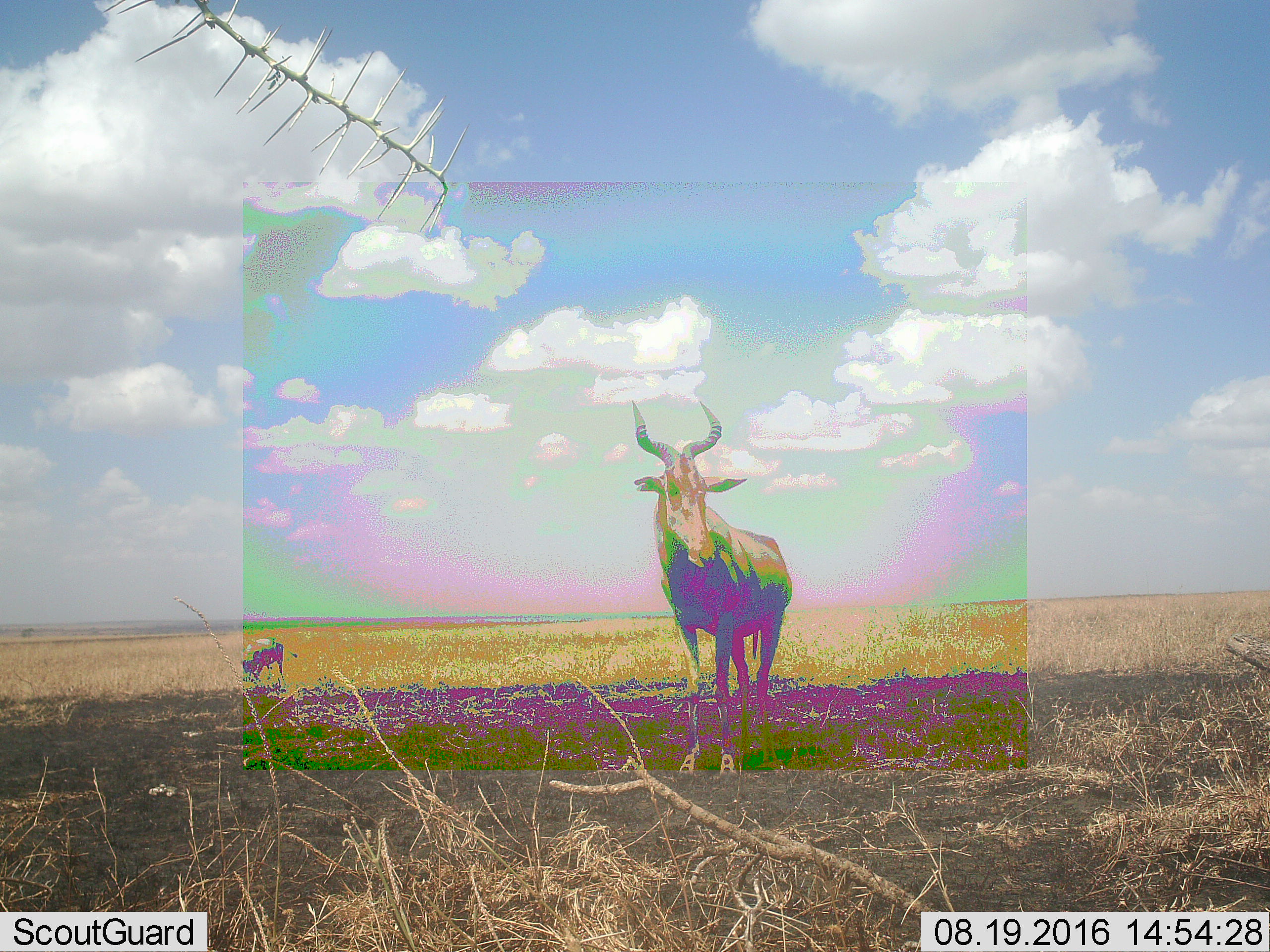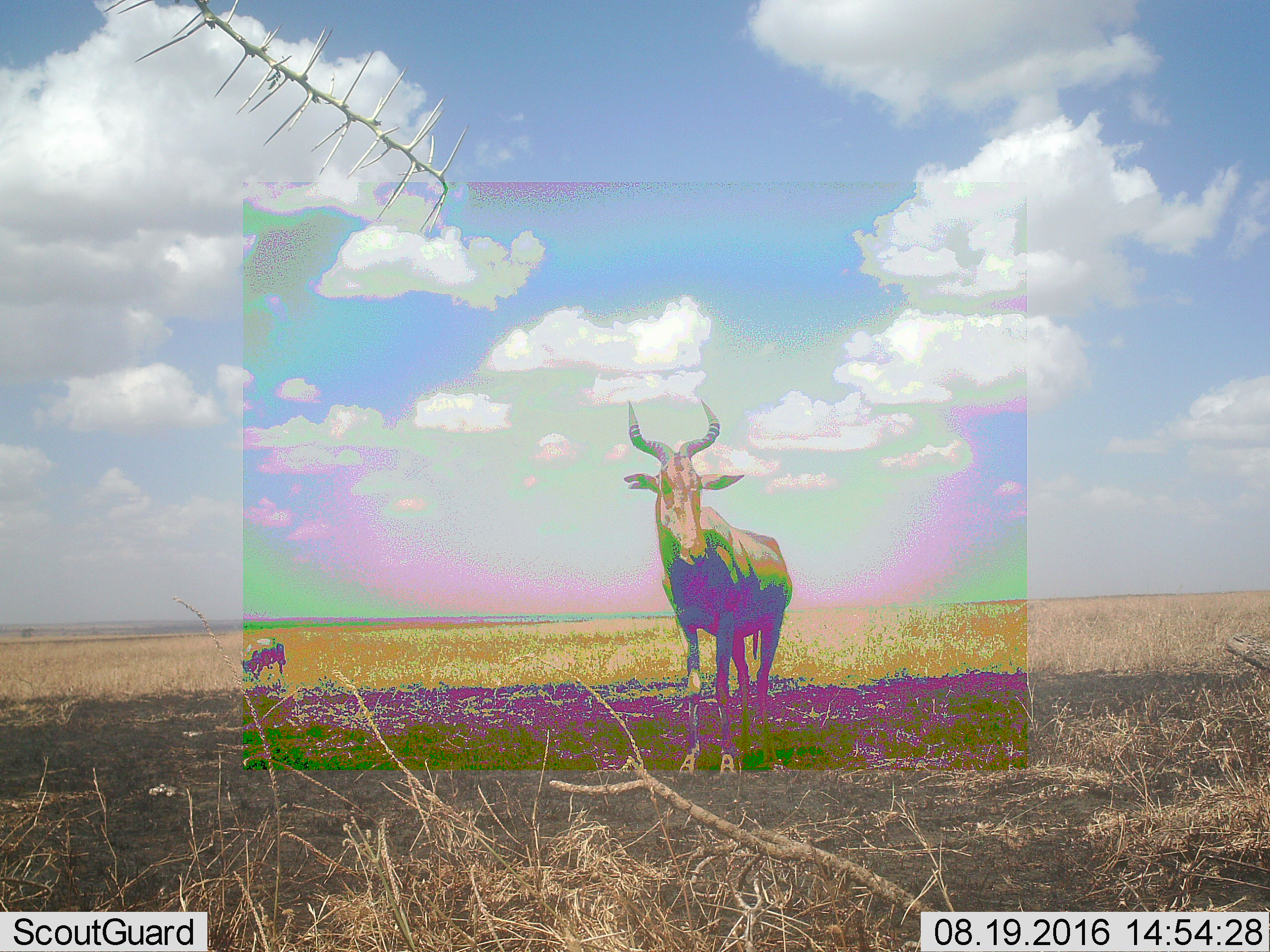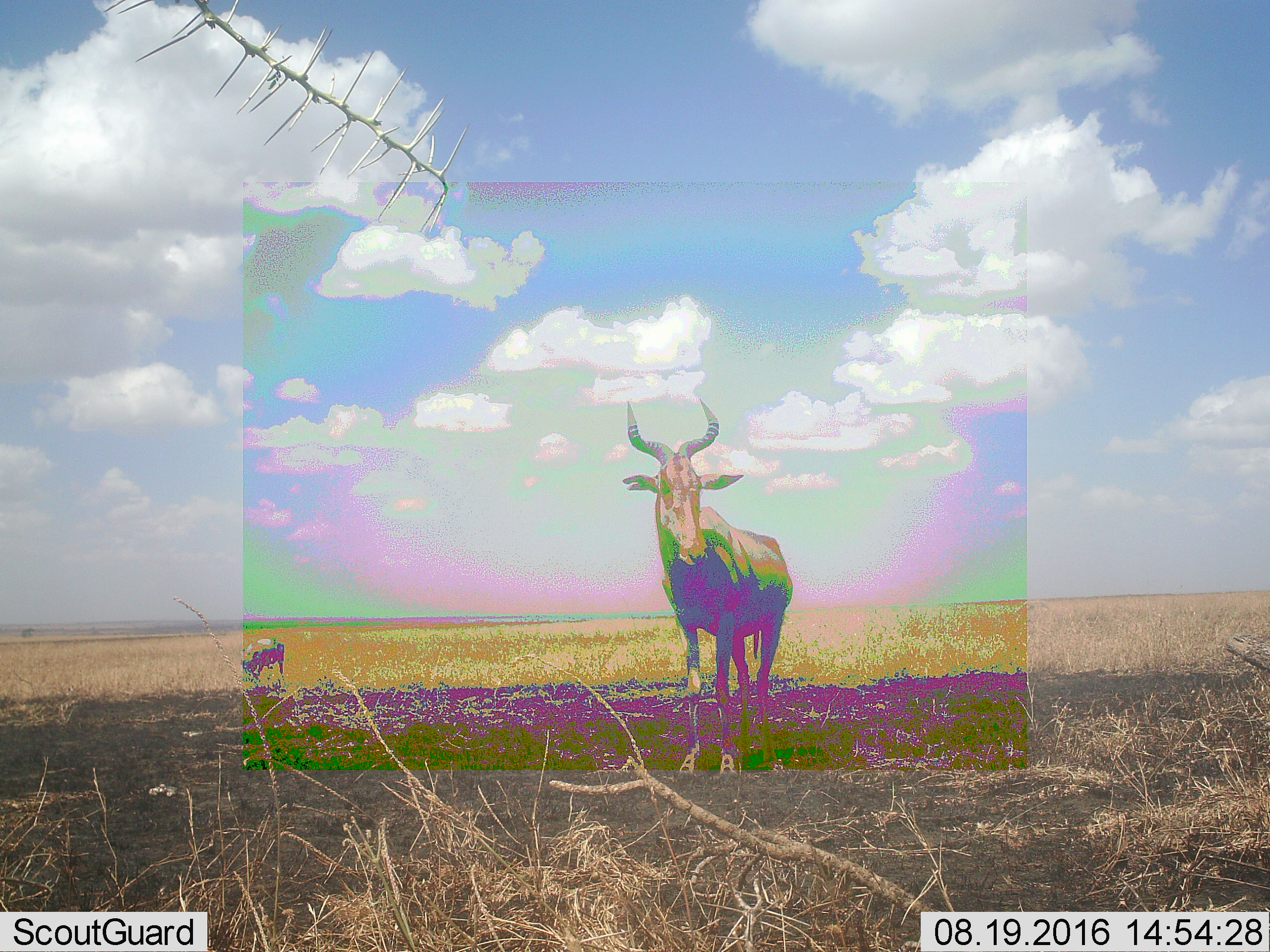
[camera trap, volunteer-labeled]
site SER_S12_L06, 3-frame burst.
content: unidentified animal